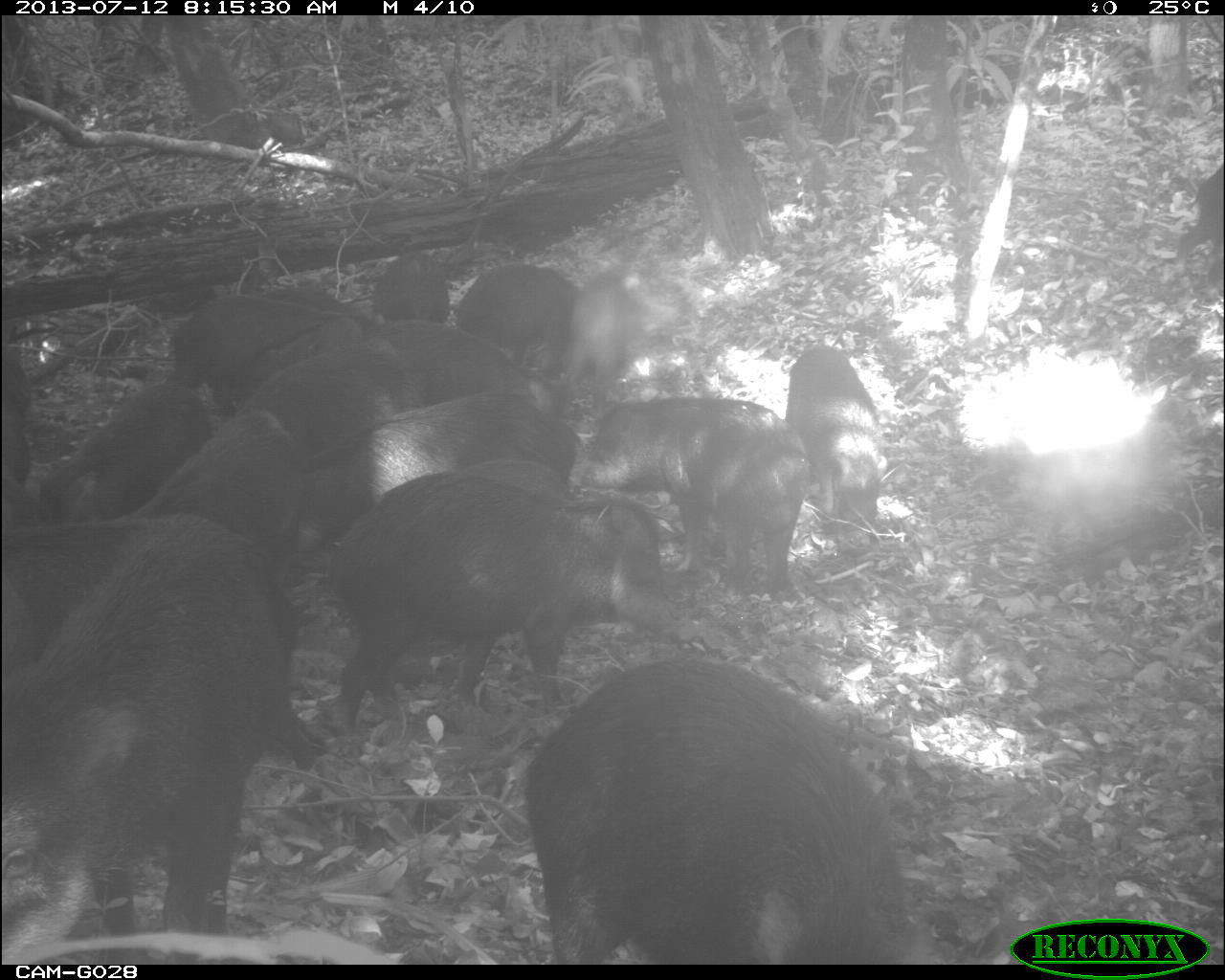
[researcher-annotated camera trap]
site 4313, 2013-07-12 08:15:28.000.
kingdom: Animalia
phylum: Chordata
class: Mammalia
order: Artiodactyla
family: Tayassuidae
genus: Tayassu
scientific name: Tayassu pecari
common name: white-lipped peccary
Tayassu pecari (white-lipped peccary), count 20.